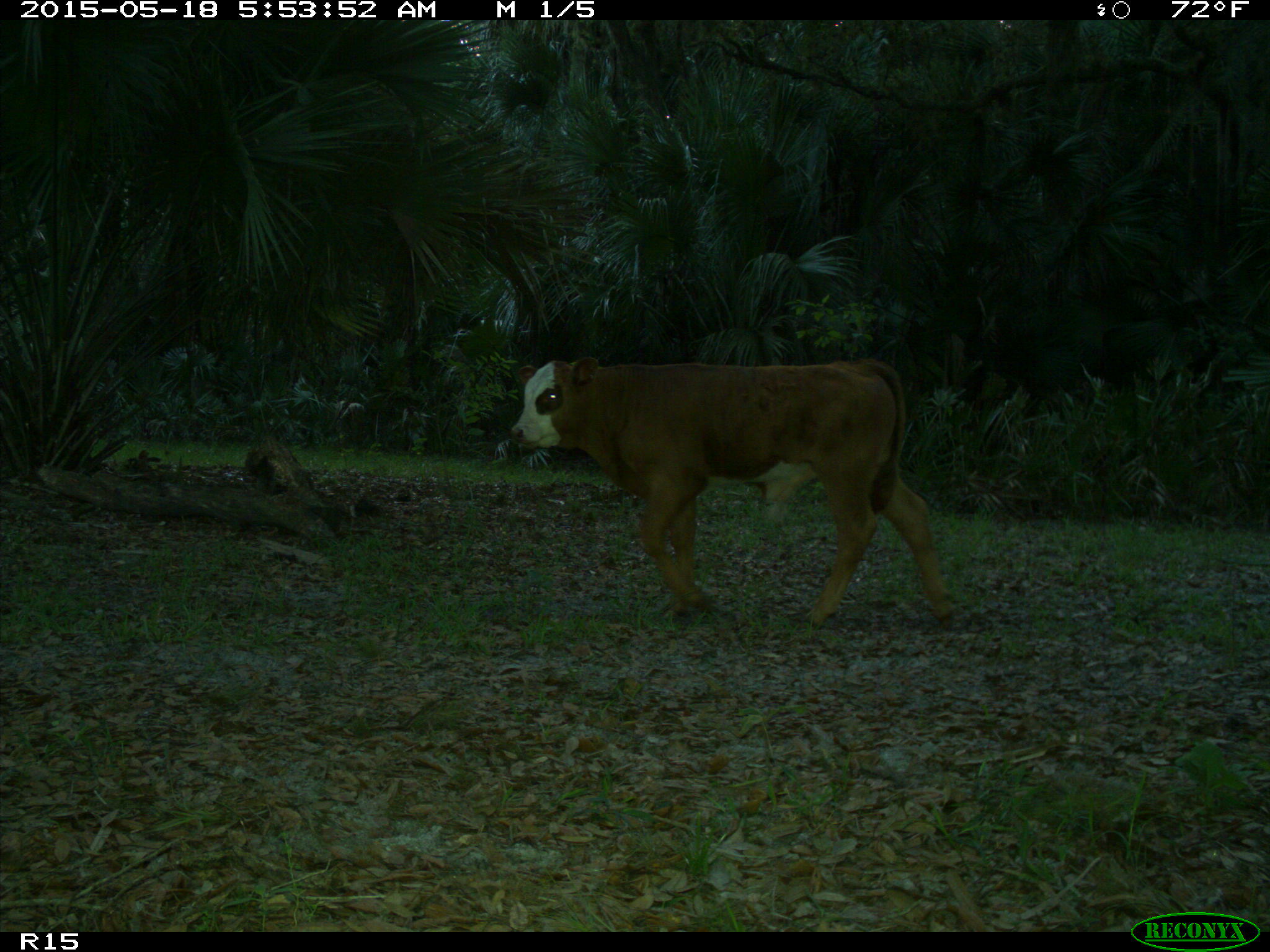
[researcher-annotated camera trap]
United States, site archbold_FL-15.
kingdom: Animalia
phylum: Chordata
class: Mammalia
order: Artiodactyla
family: Bovidae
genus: Bos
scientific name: Bos taurus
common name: domestic cow